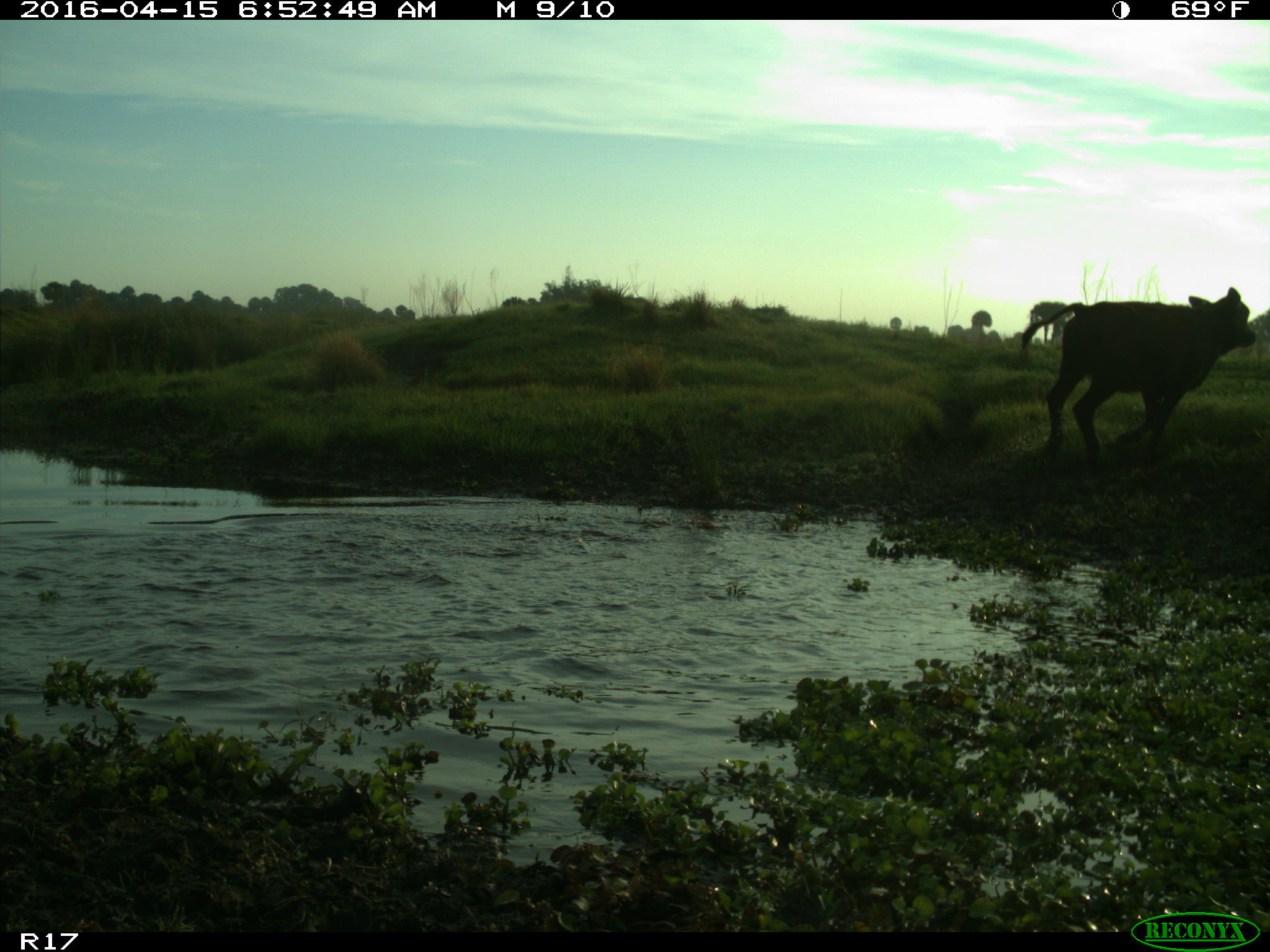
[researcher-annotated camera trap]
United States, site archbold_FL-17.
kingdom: Animalia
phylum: Chordata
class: Mammalia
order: Artiodactyla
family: Bovidae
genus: Bos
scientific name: Bos taurus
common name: domestic cow